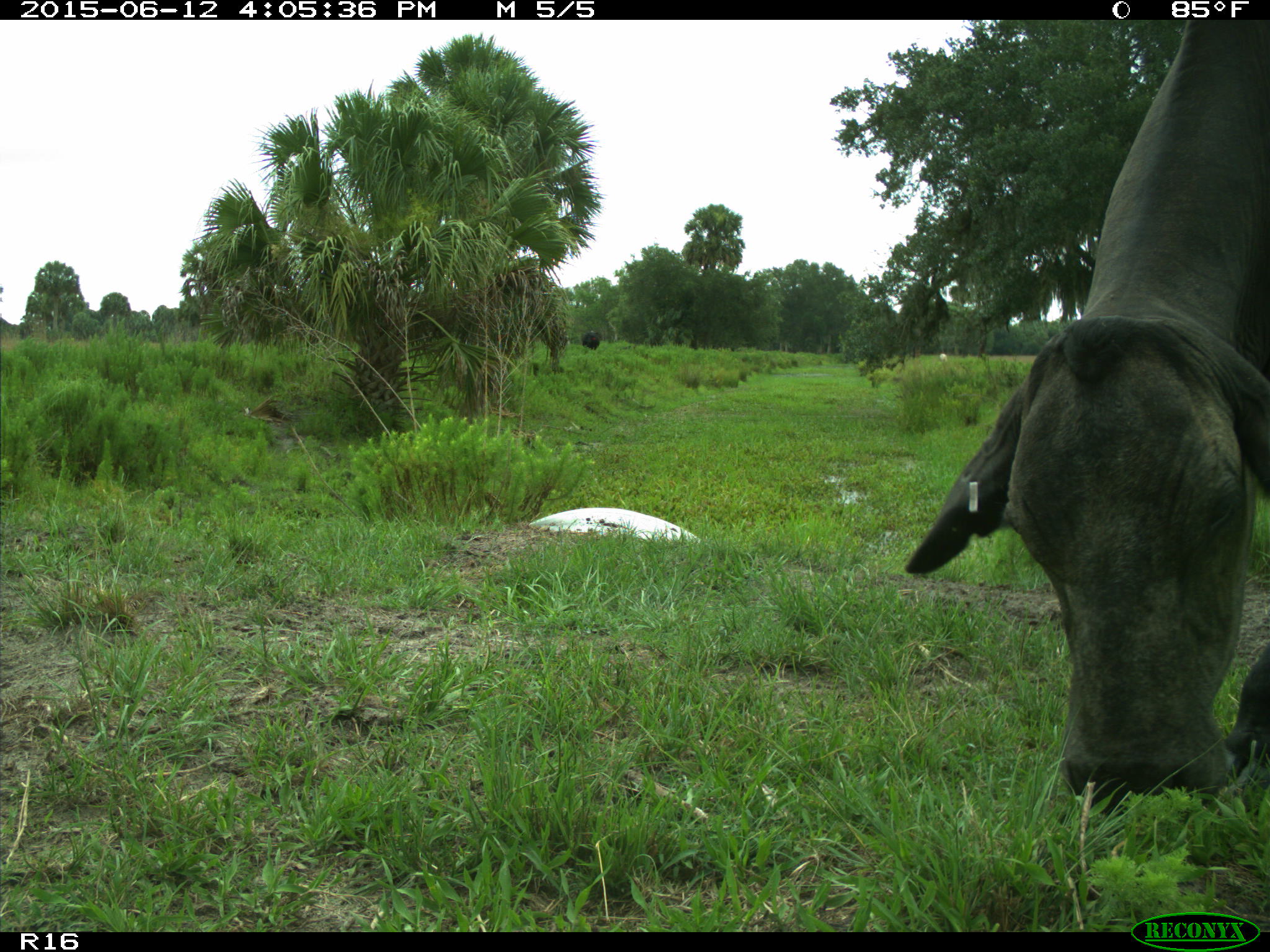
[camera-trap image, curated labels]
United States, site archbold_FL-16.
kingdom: Animalia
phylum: Chordata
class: Mammalia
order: Artiodactyla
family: Bovidae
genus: Bos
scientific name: Bos taurus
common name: domestic cow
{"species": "Bos taurus (domestic cow)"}